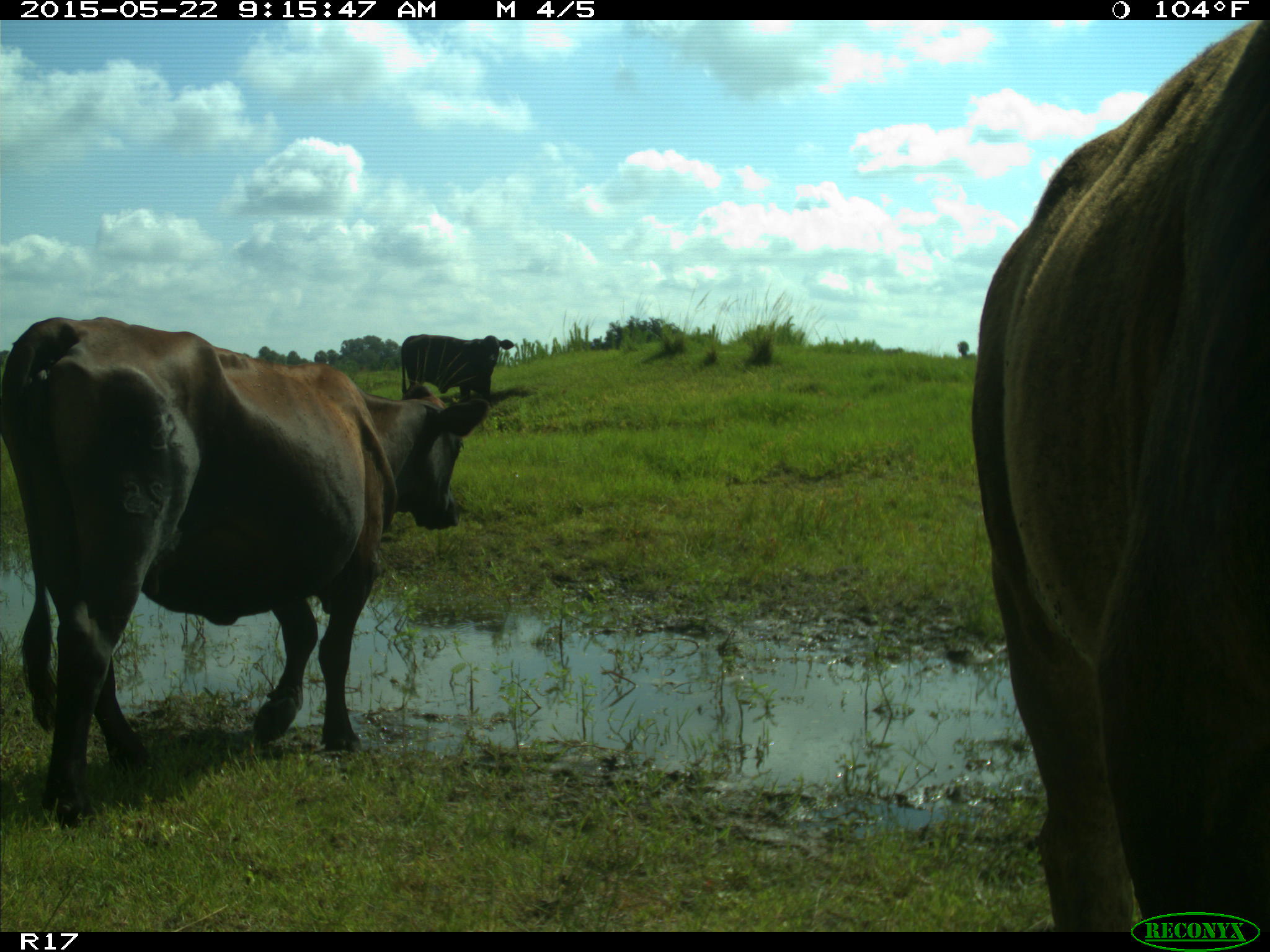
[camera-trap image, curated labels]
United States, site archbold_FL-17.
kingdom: Animalia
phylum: Chordata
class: Mammalia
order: Artiodactyla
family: Bovidae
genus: Bos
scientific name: Bos taurus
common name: domestic cow